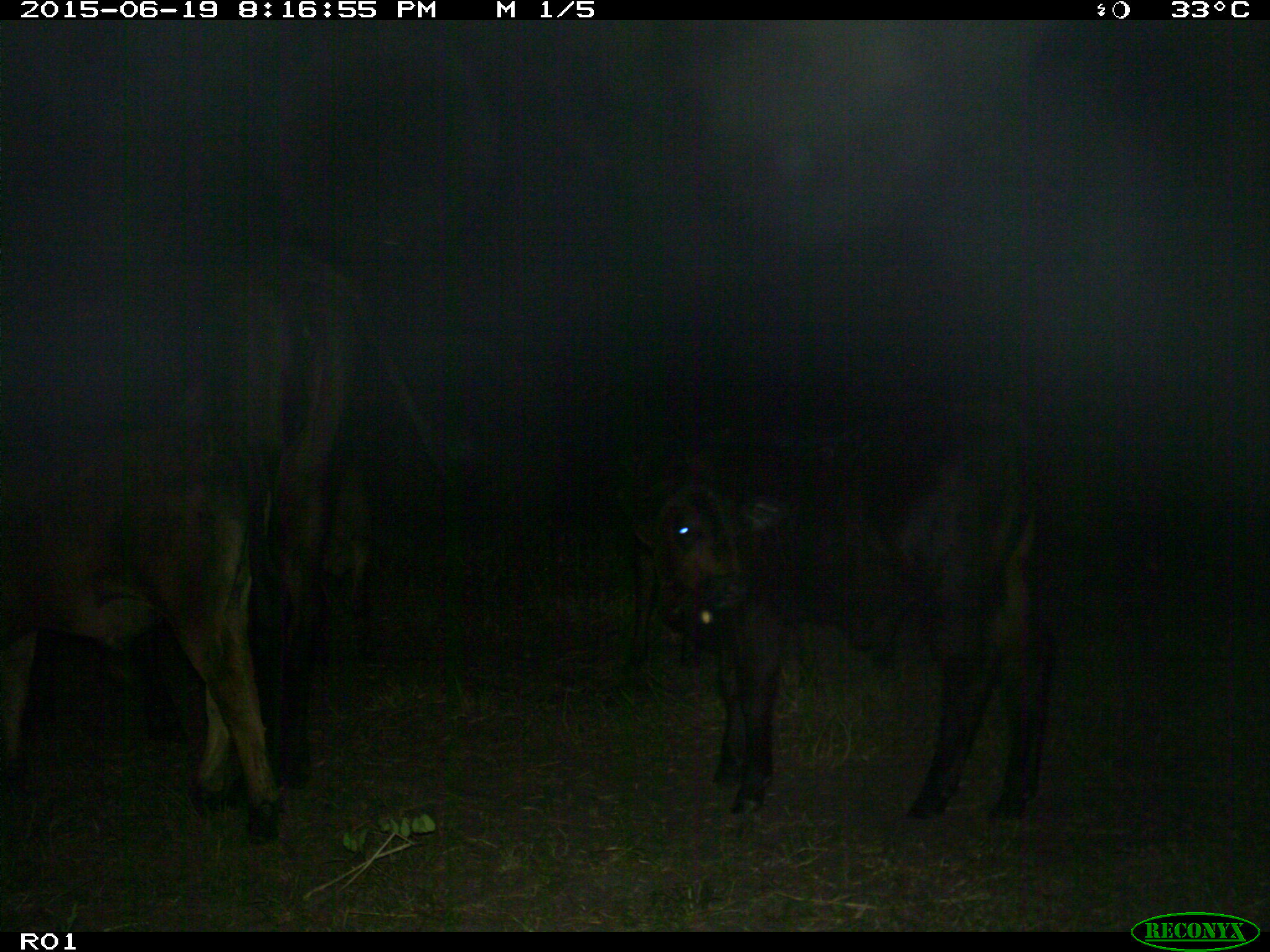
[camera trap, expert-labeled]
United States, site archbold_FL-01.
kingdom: Animalia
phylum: Chordata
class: Mammalia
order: Artiodactyla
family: Bovidae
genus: Bos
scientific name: Bos taurus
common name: domestic cow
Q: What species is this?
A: Bos taurus (domestic cow).